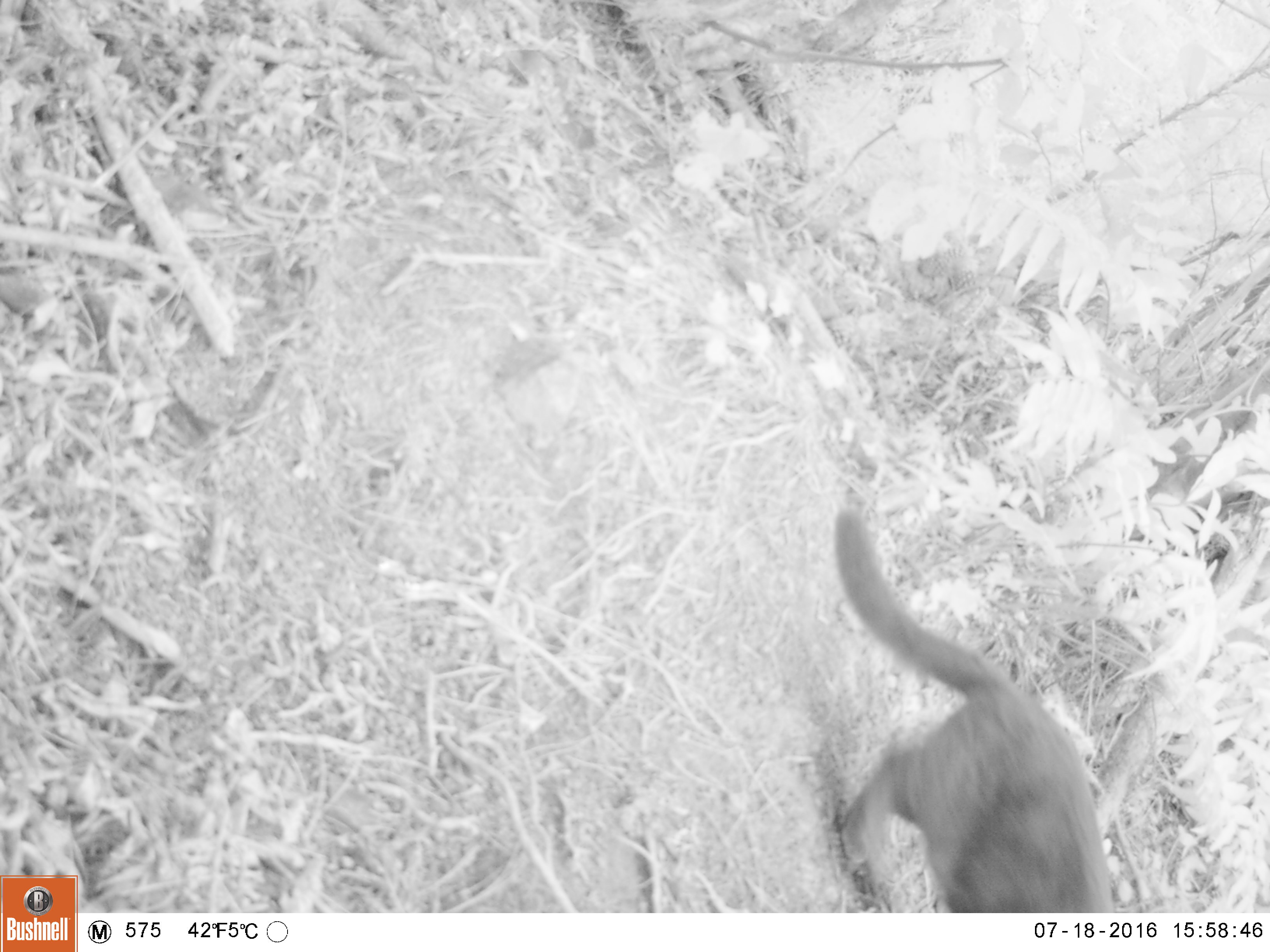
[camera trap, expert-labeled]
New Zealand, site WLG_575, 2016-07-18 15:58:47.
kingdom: Animalia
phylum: Chordata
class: Mammalia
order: Carnivora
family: Felidae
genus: Felis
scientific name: Felis catus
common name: domestic cat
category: cat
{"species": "cat (domestic cat) (Felis catus)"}